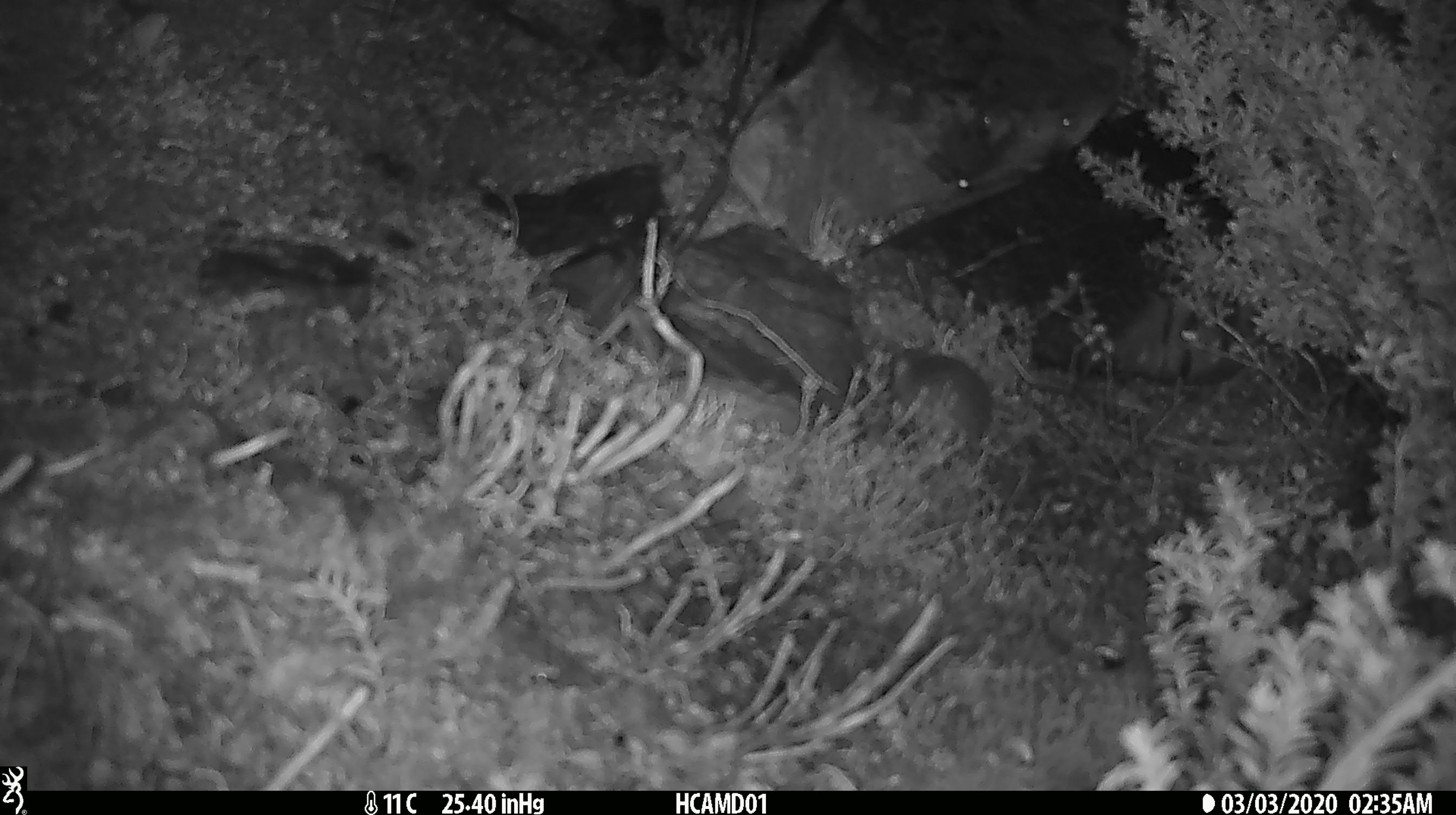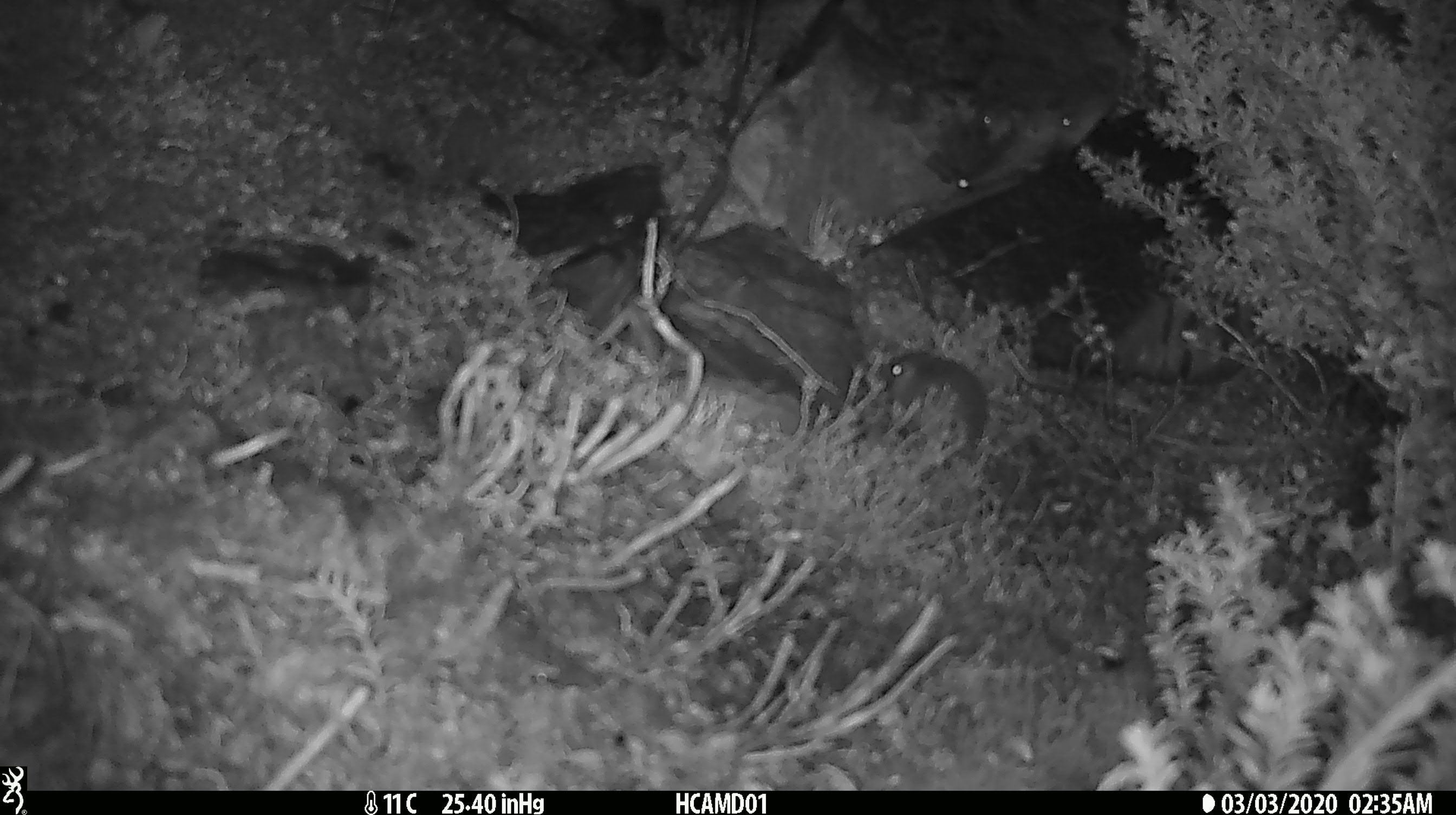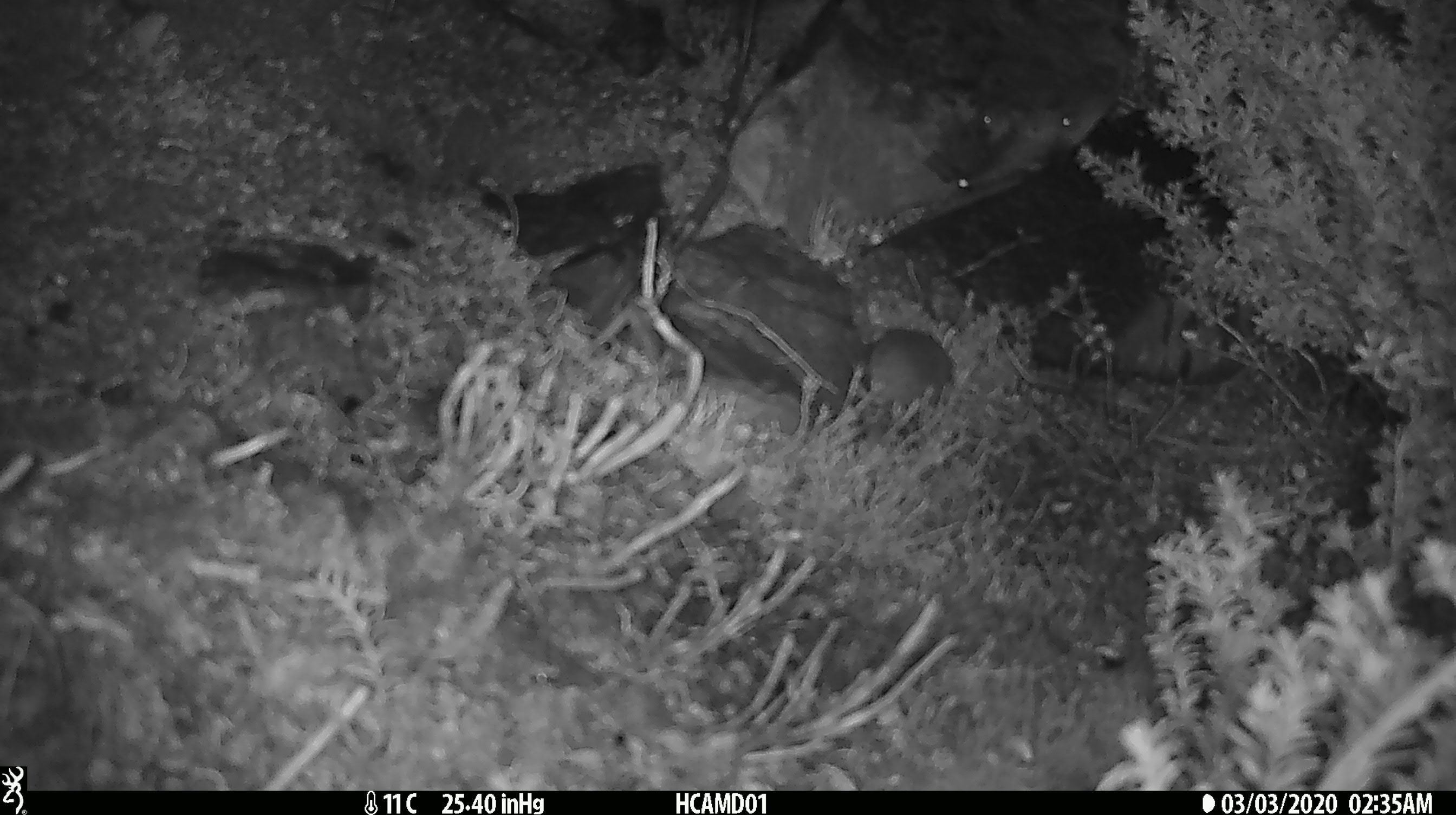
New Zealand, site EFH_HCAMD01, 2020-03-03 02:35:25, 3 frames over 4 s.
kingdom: Animalia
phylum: Chordata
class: Mammalia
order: Rodentia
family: Muridae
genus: Mus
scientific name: Mus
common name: mouse